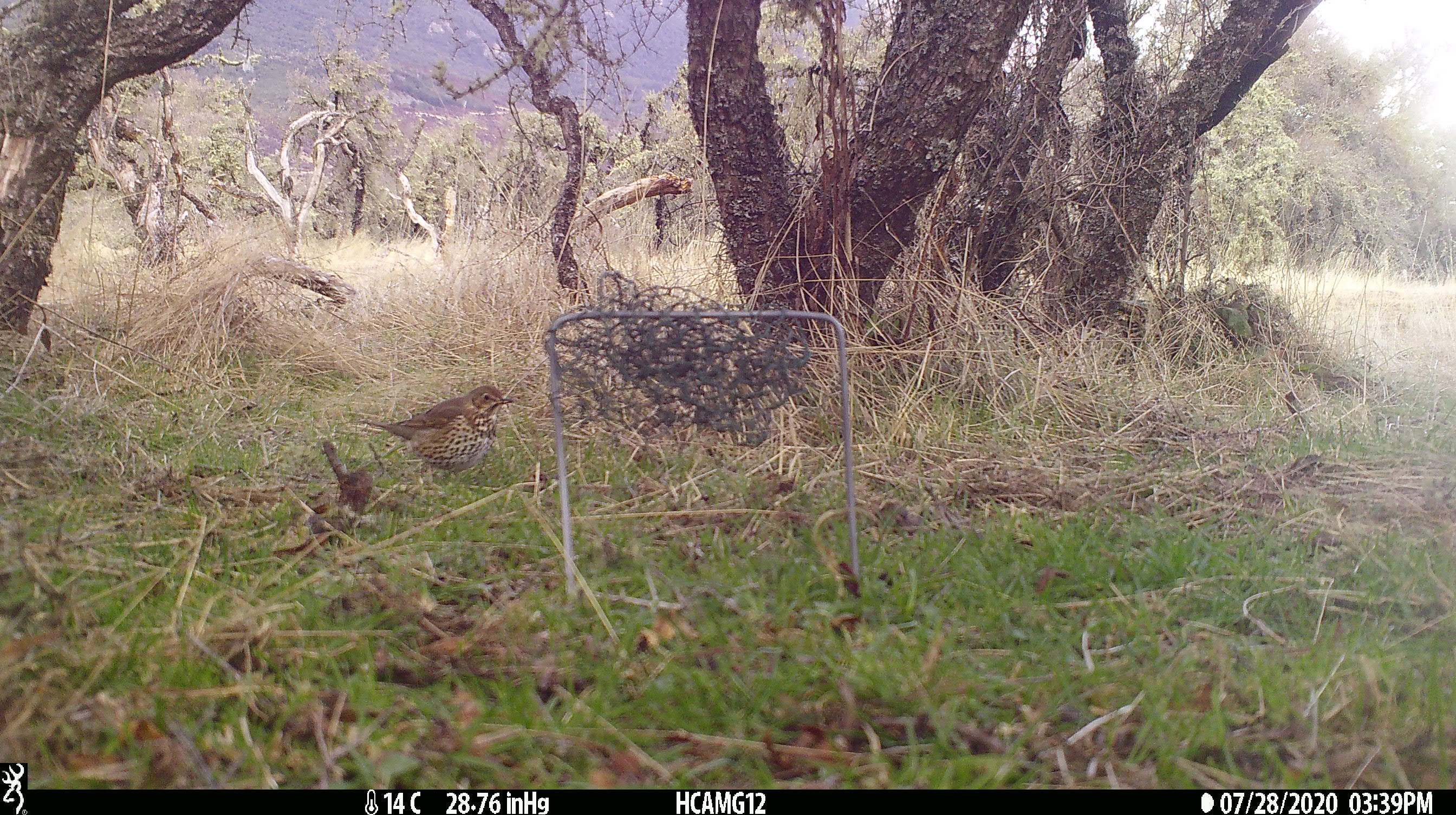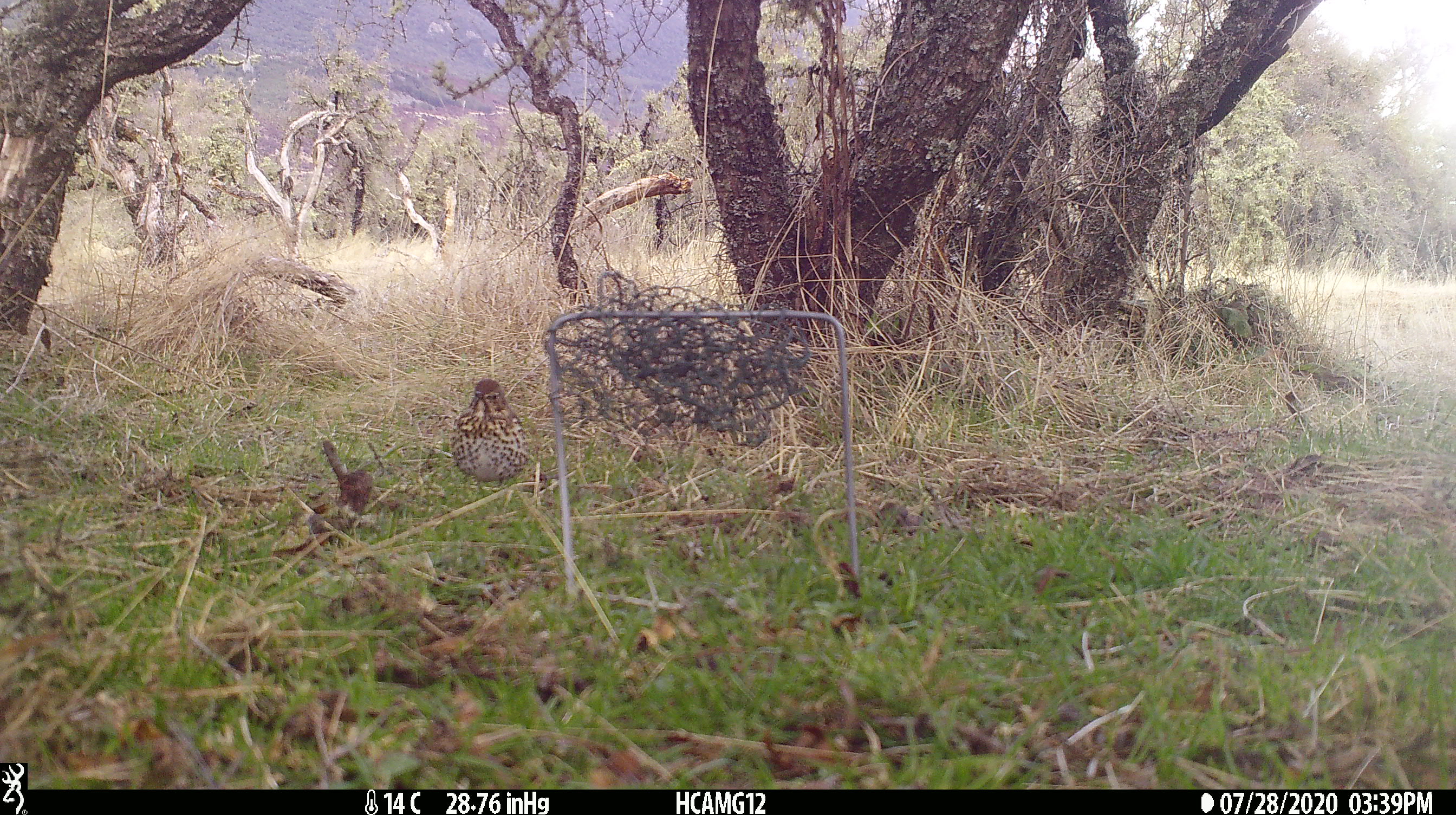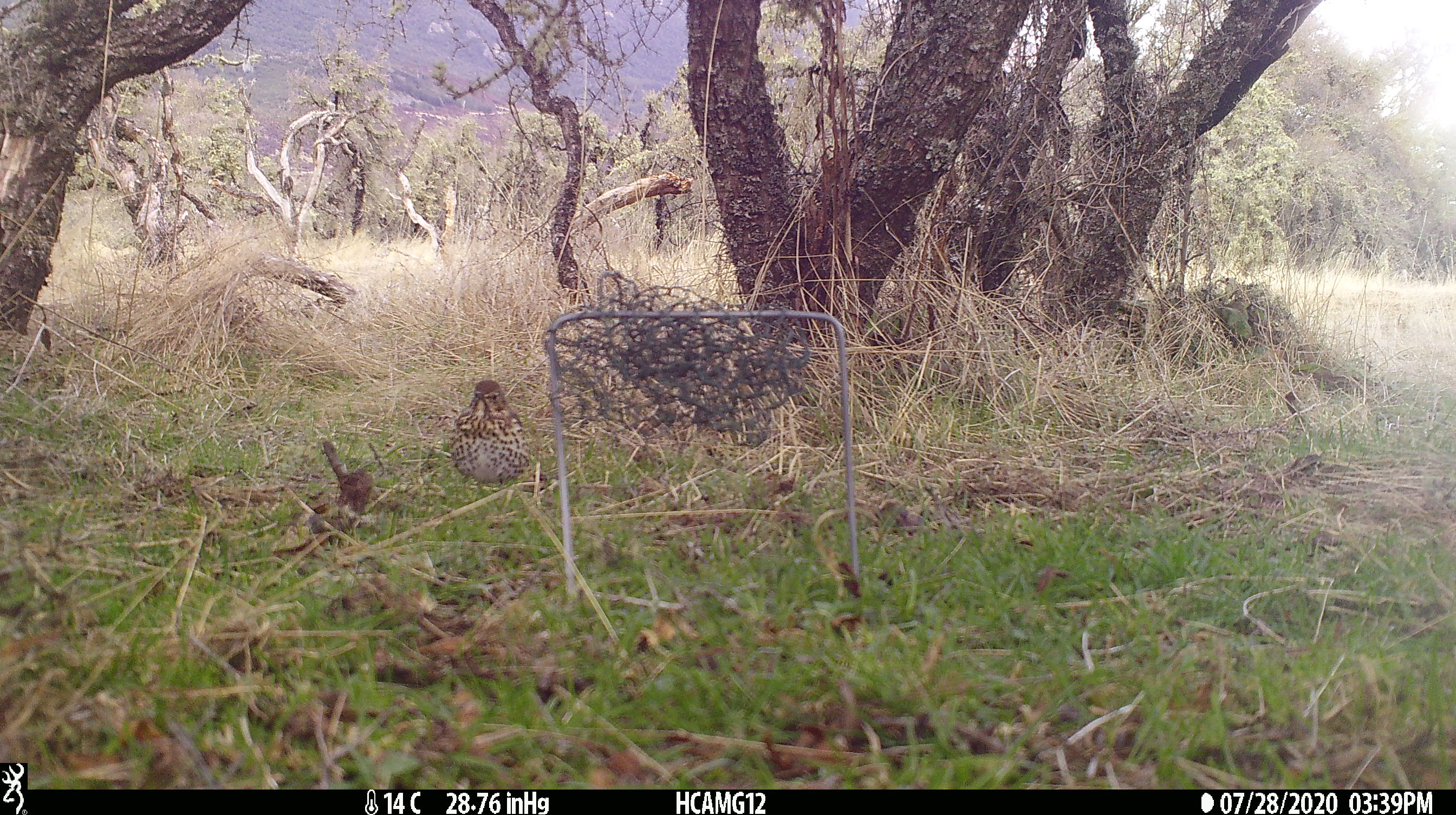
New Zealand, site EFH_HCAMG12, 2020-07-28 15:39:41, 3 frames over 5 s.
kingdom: Animalia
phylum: Chordata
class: Aves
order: Passeriformes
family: Turdidae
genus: Turdus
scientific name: Turdus philomelos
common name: song thrush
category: thrush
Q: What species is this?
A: Thrush (song thrush) (Turdus philomelos).